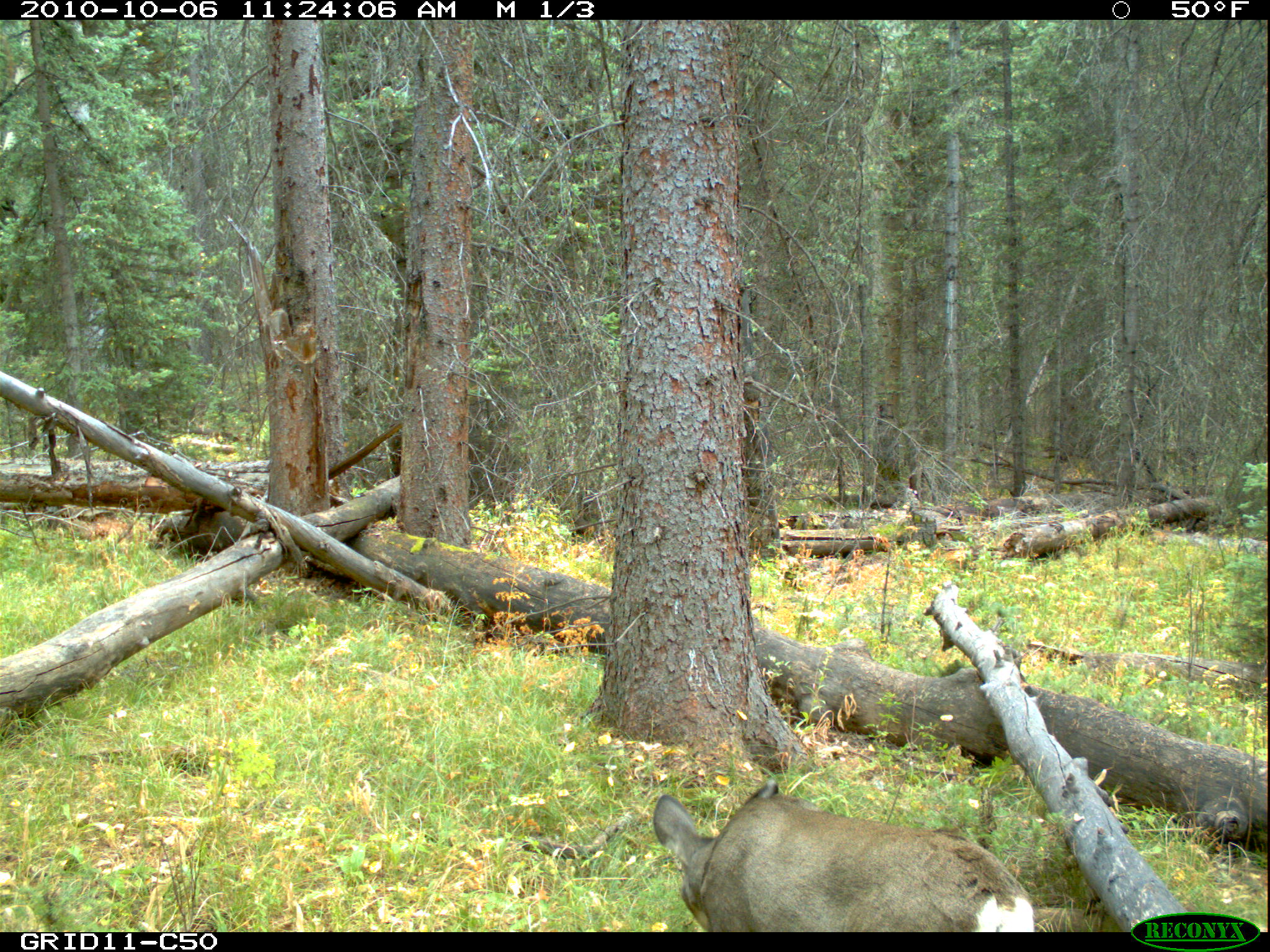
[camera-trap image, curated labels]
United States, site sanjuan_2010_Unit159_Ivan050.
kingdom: Animalia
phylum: Chordata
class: Mammalia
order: Artiodactyla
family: Cervidae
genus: Odocoileus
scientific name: Odocoileus hemionus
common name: mule deer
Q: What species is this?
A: Odocoileus hemionus (mule deer).